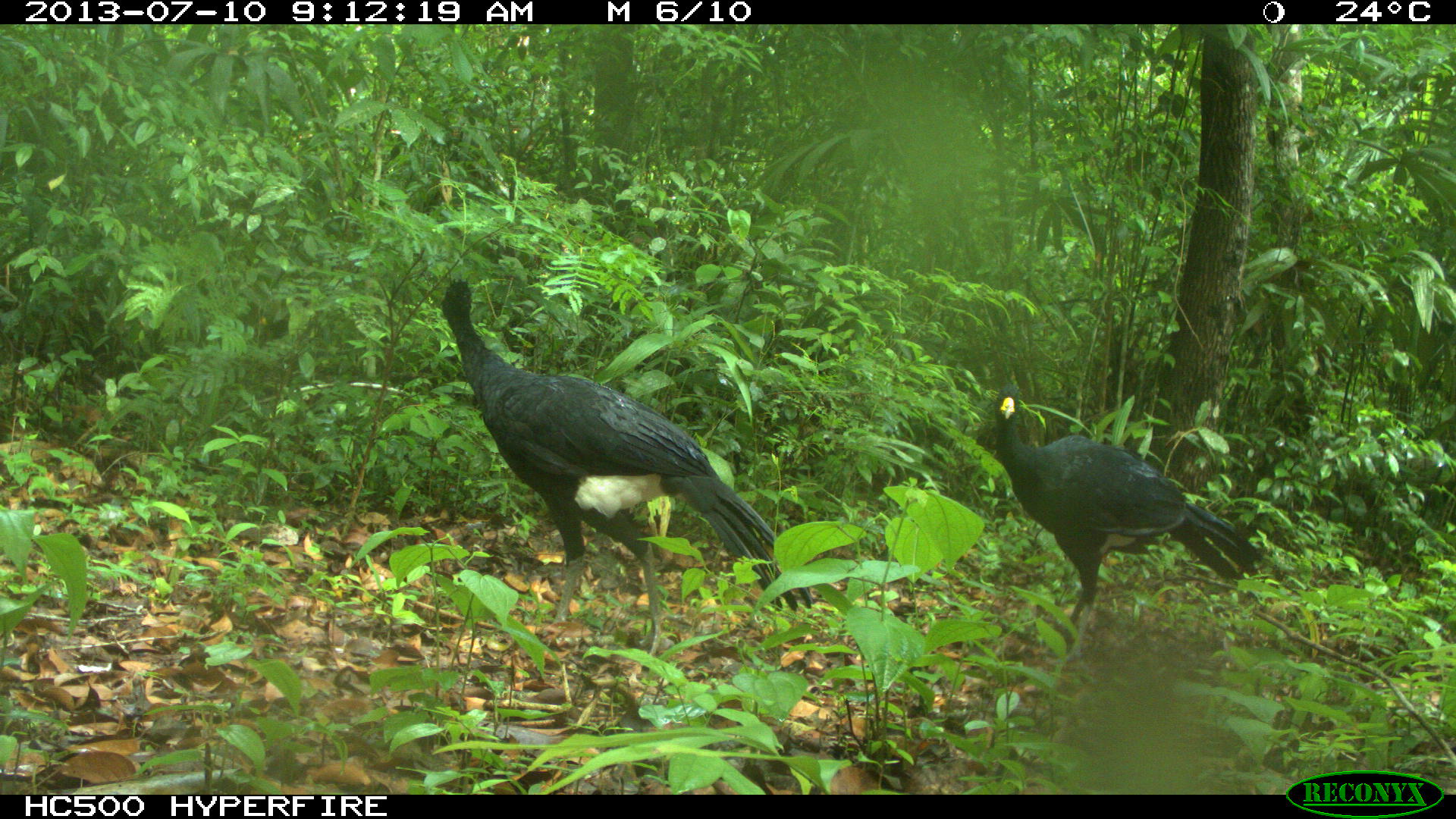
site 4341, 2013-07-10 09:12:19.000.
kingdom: Animalia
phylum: Chordata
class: Aves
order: Galliformes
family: Cracidae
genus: Crax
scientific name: Crax rubra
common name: great curassow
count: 2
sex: male